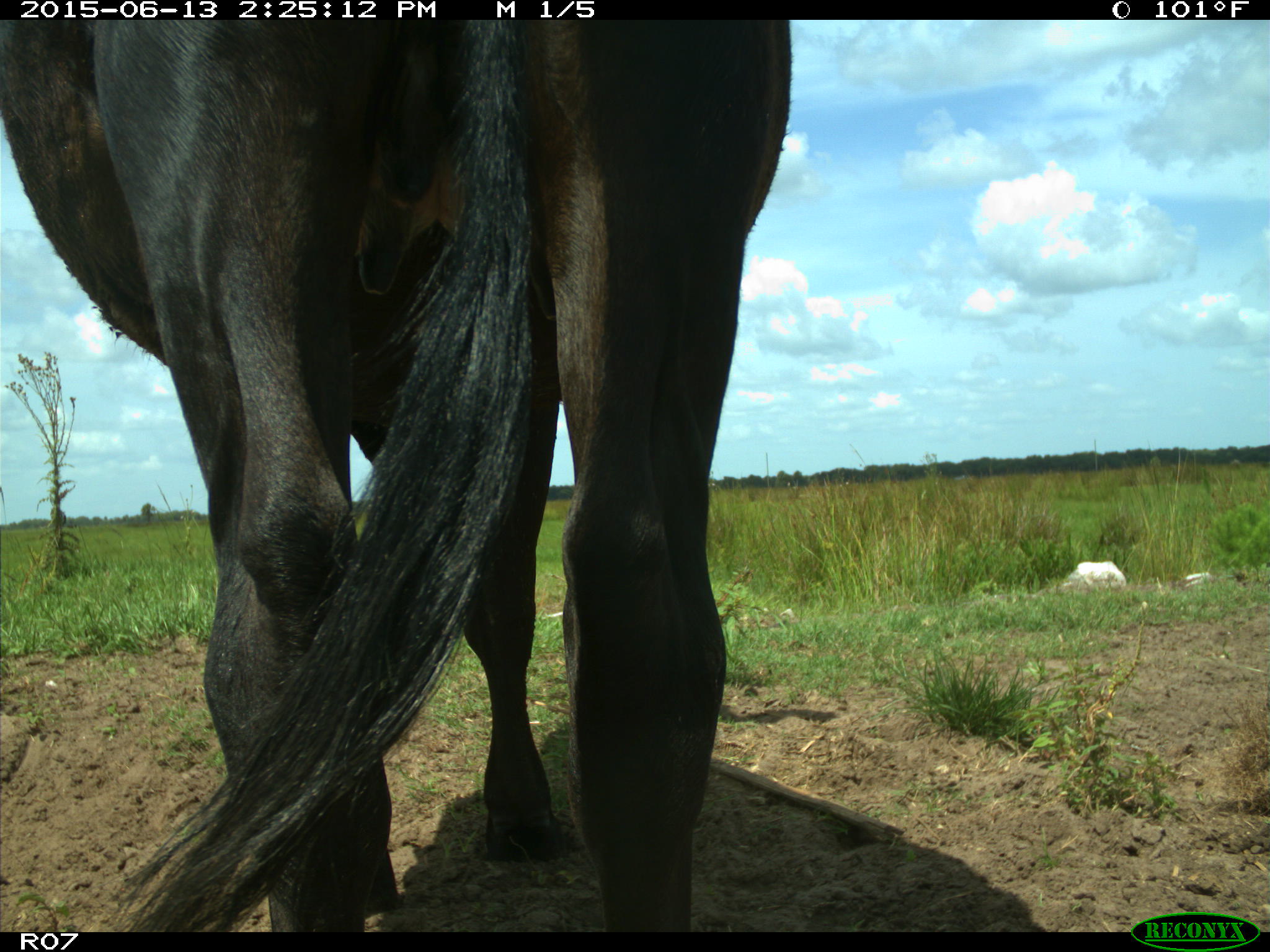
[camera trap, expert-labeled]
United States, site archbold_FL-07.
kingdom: Animalia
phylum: Chordata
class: Mammalia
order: Artiodactyla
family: Bovidae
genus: Bos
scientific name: Bos taurus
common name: domestic cow